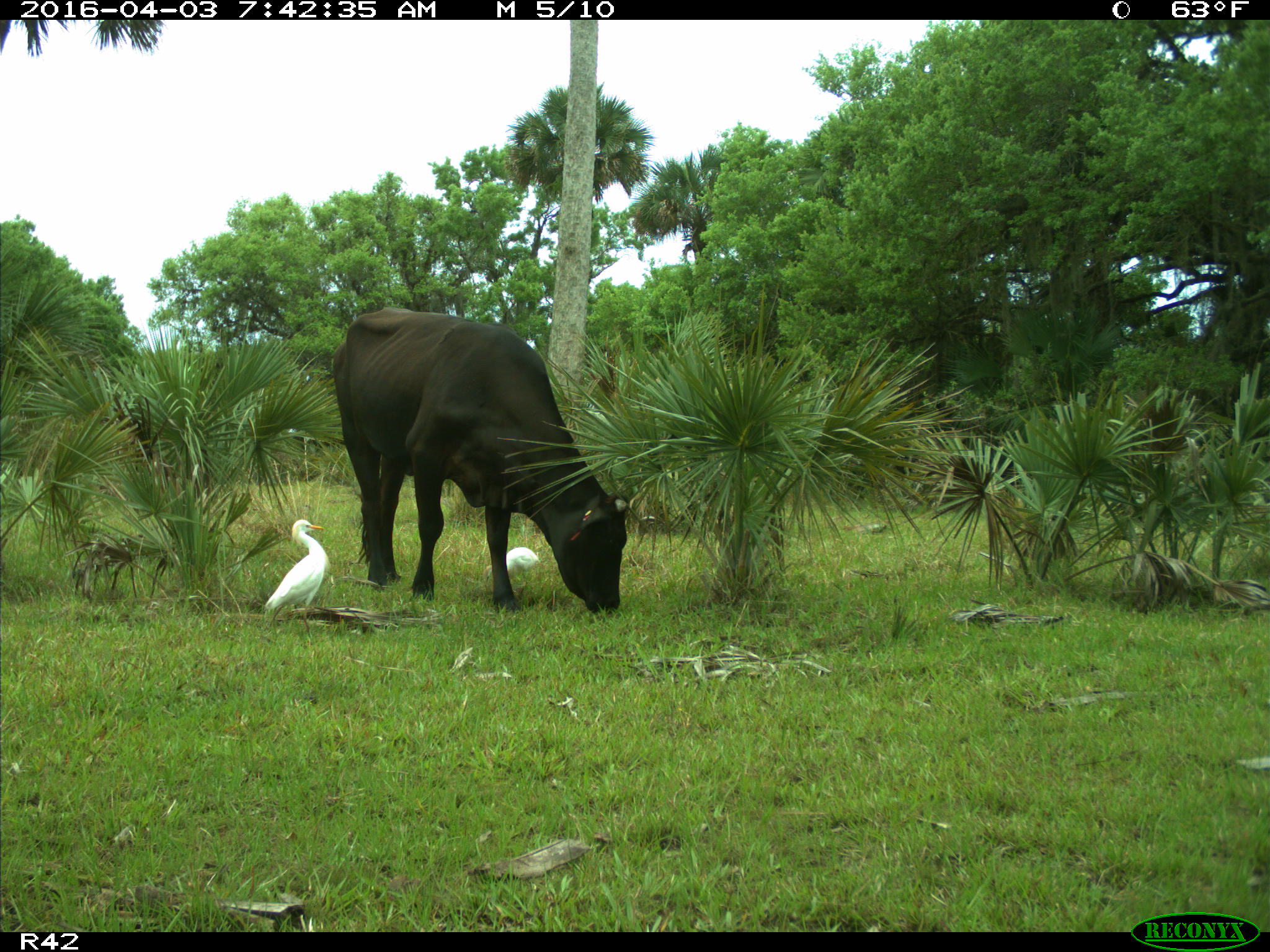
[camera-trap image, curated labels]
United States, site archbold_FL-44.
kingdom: Animalia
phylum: Chordata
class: Mammalia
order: Artiodactyla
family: Bovidae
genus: Bos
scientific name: Bos taurus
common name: domestic cow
Bos taurus (domestic cow).